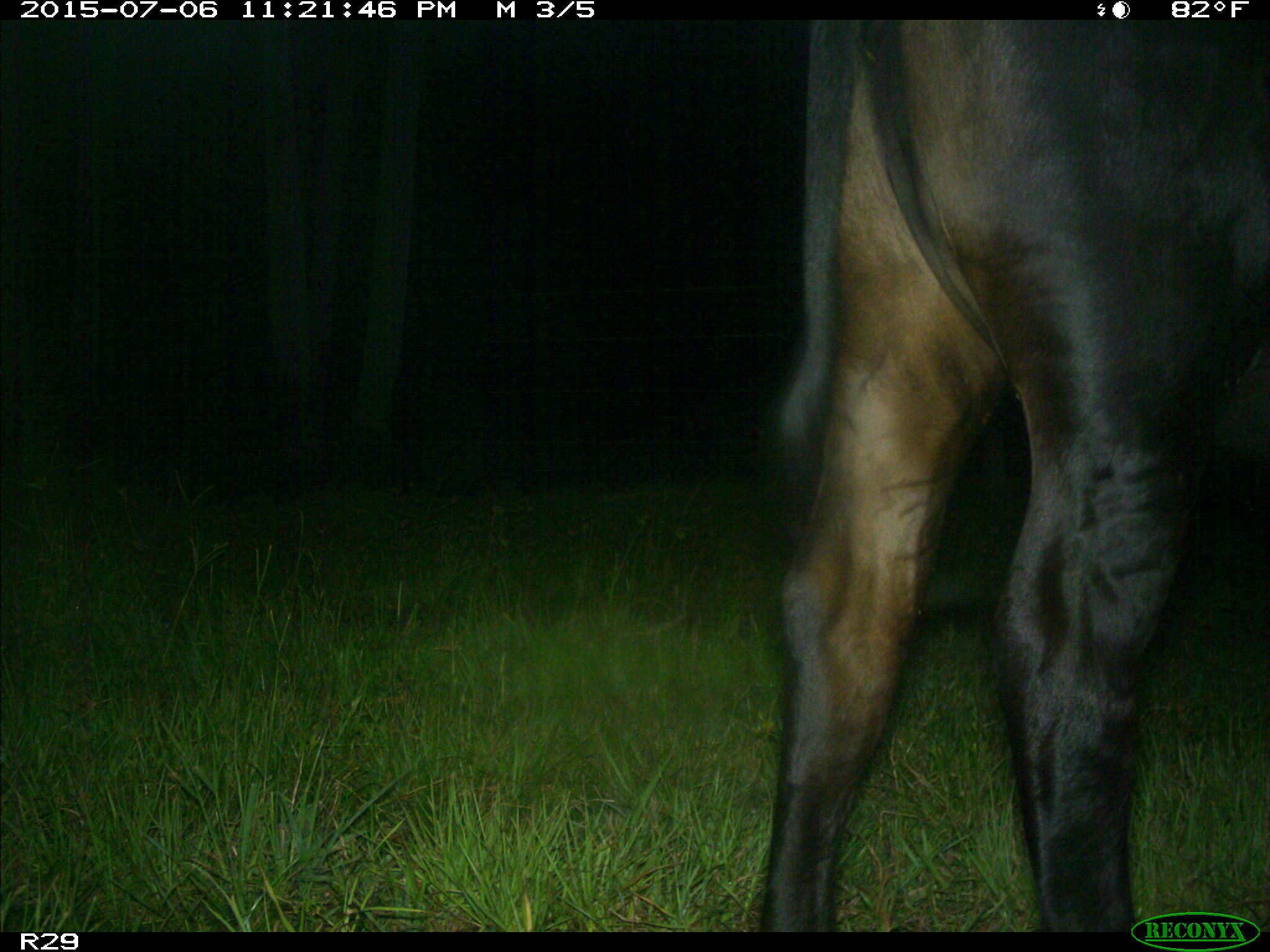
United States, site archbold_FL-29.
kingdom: Animalia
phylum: Chordata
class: Mammalia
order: Artiodactyla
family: Bovidae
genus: Bos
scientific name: Bos taurus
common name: domestic cow